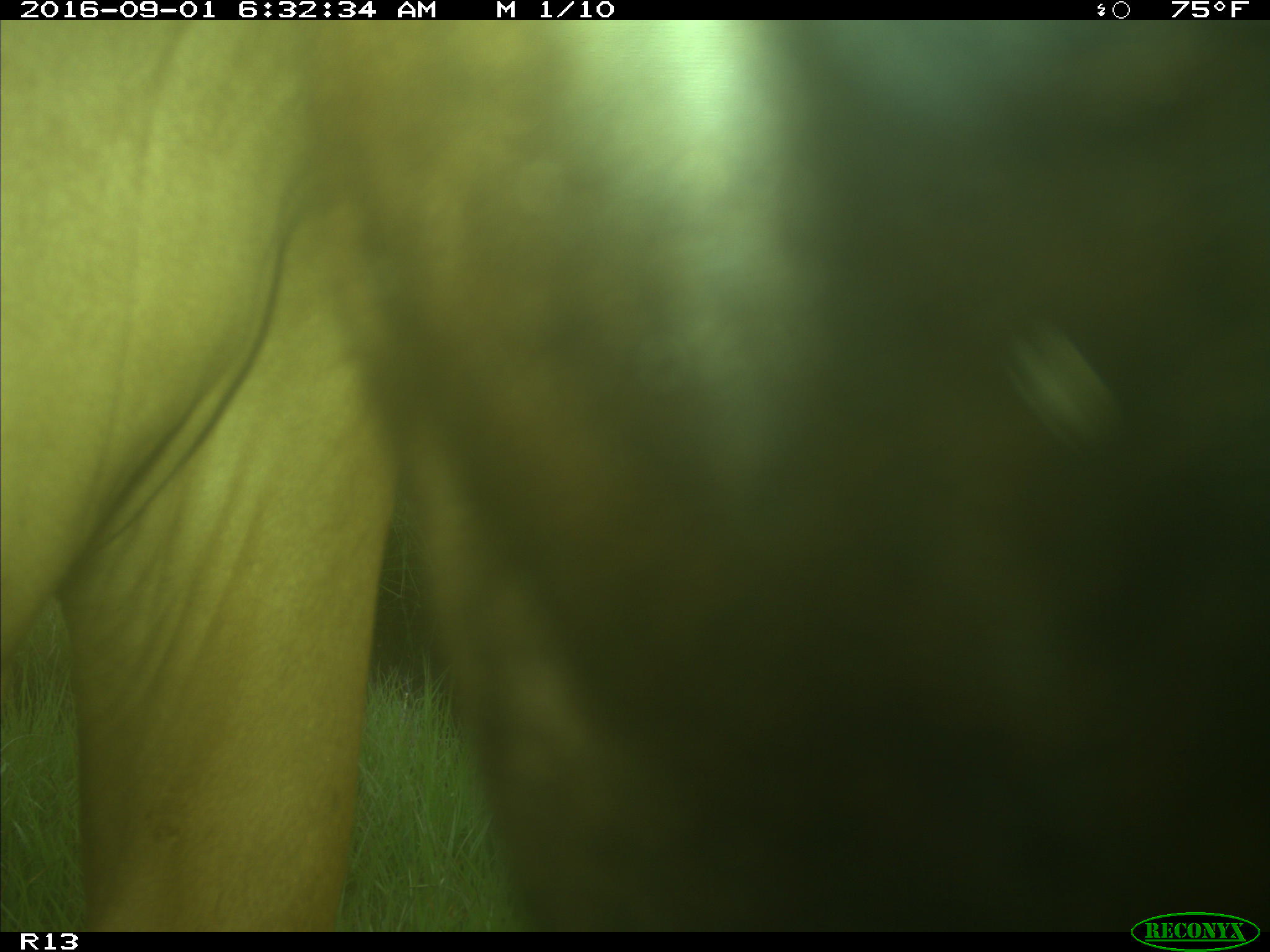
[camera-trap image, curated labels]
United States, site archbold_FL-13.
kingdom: Animalia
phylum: Chordata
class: Mammalia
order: Artiodactyla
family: Bovidae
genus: Bos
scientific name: Bos taurus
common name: domestic cow